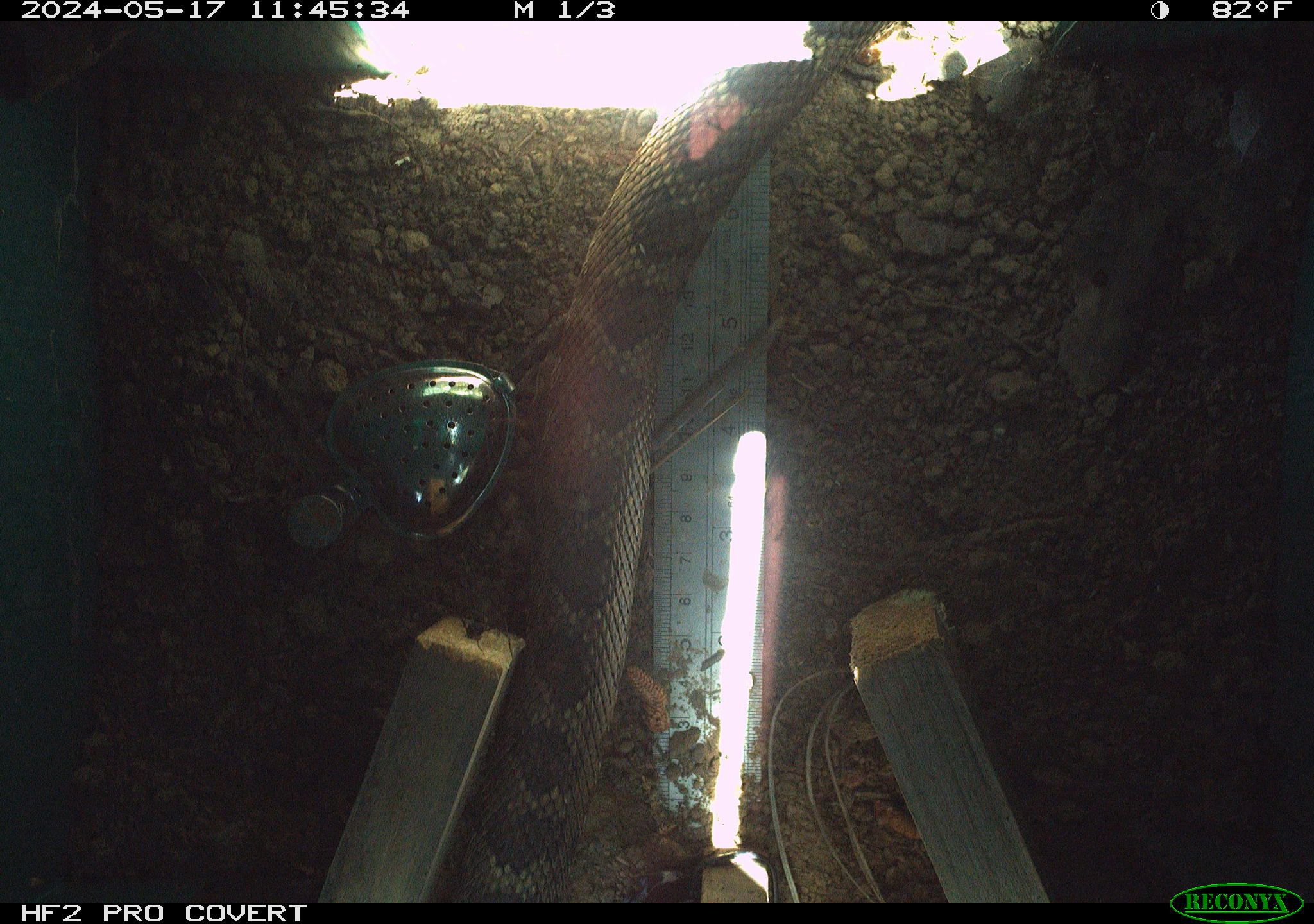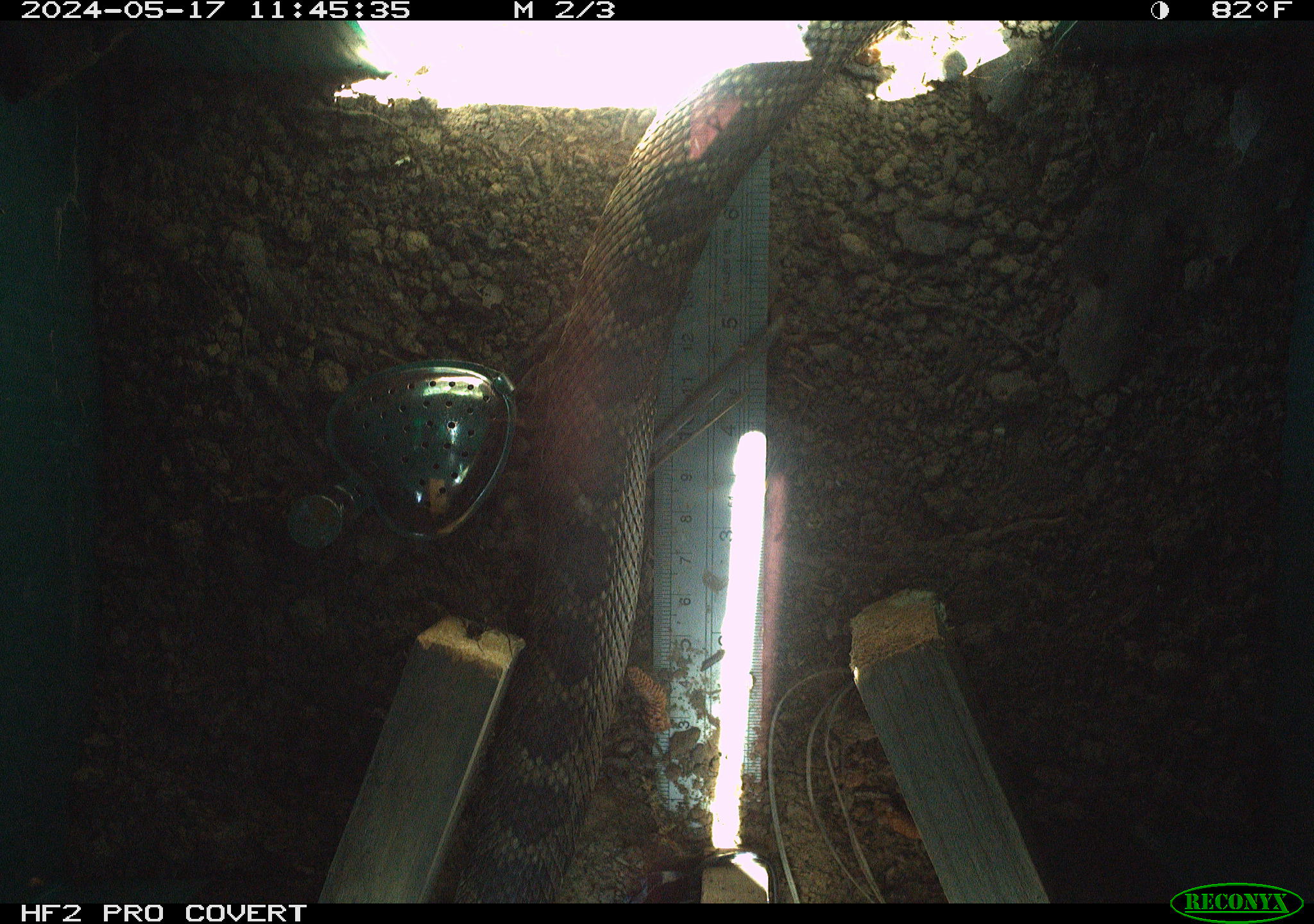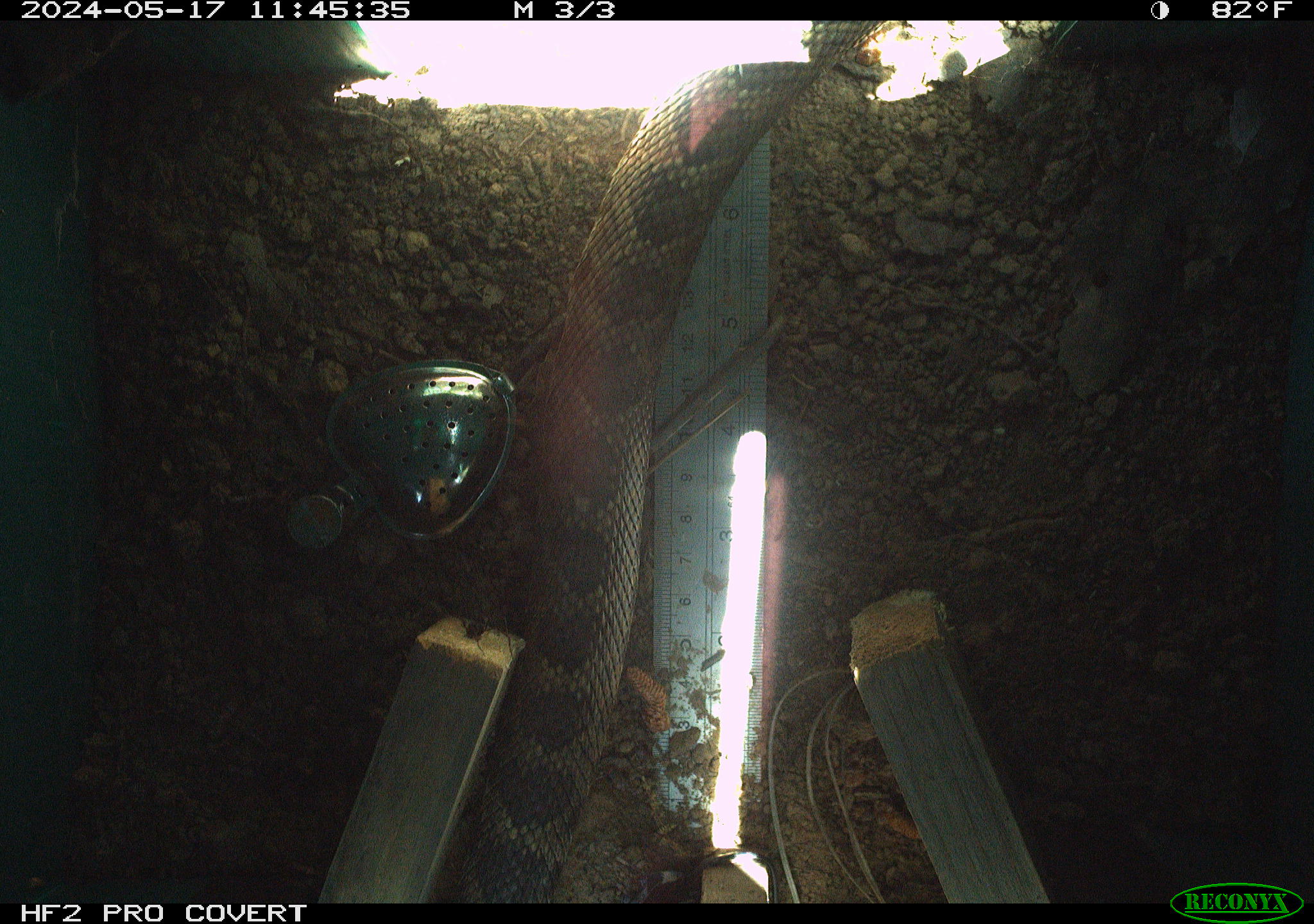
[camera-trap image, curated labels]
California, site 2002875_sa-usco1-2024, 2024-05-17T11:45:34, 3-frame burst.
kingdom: Animalia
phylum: Chordata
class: Reptilia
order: Squamata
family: Viperidae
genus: Crotalus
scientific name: Crotalus oreganus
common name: western rattlesnake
Western rattlesnake (Crotalus oreganus).